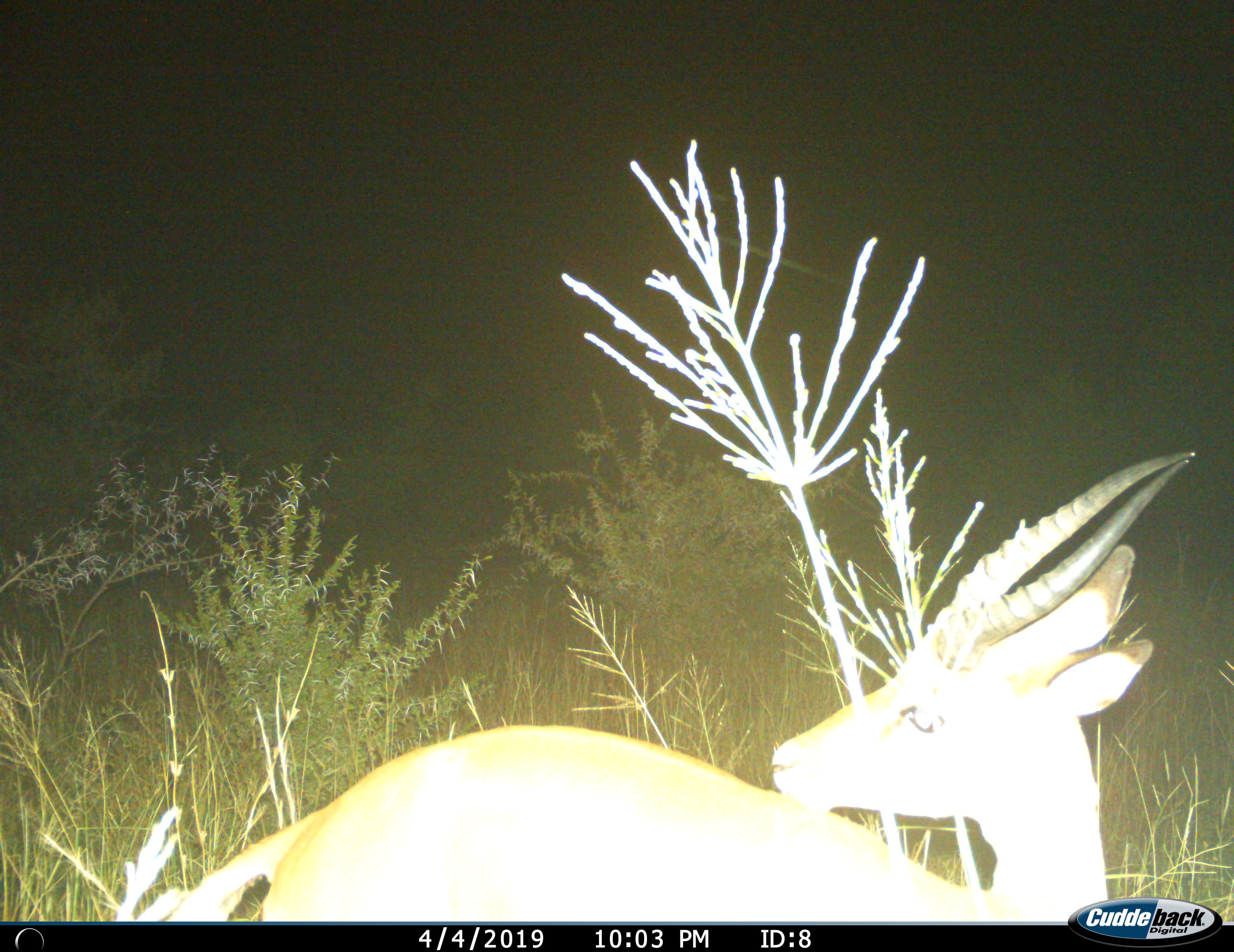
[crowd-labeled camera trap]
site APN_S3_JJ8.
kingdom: Animalia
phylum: Chordata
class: Mammalia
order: Artiodactyla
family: Bovidae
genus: Aepyceros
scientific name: Aepyceros melampus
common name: impala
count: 1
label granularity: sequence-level